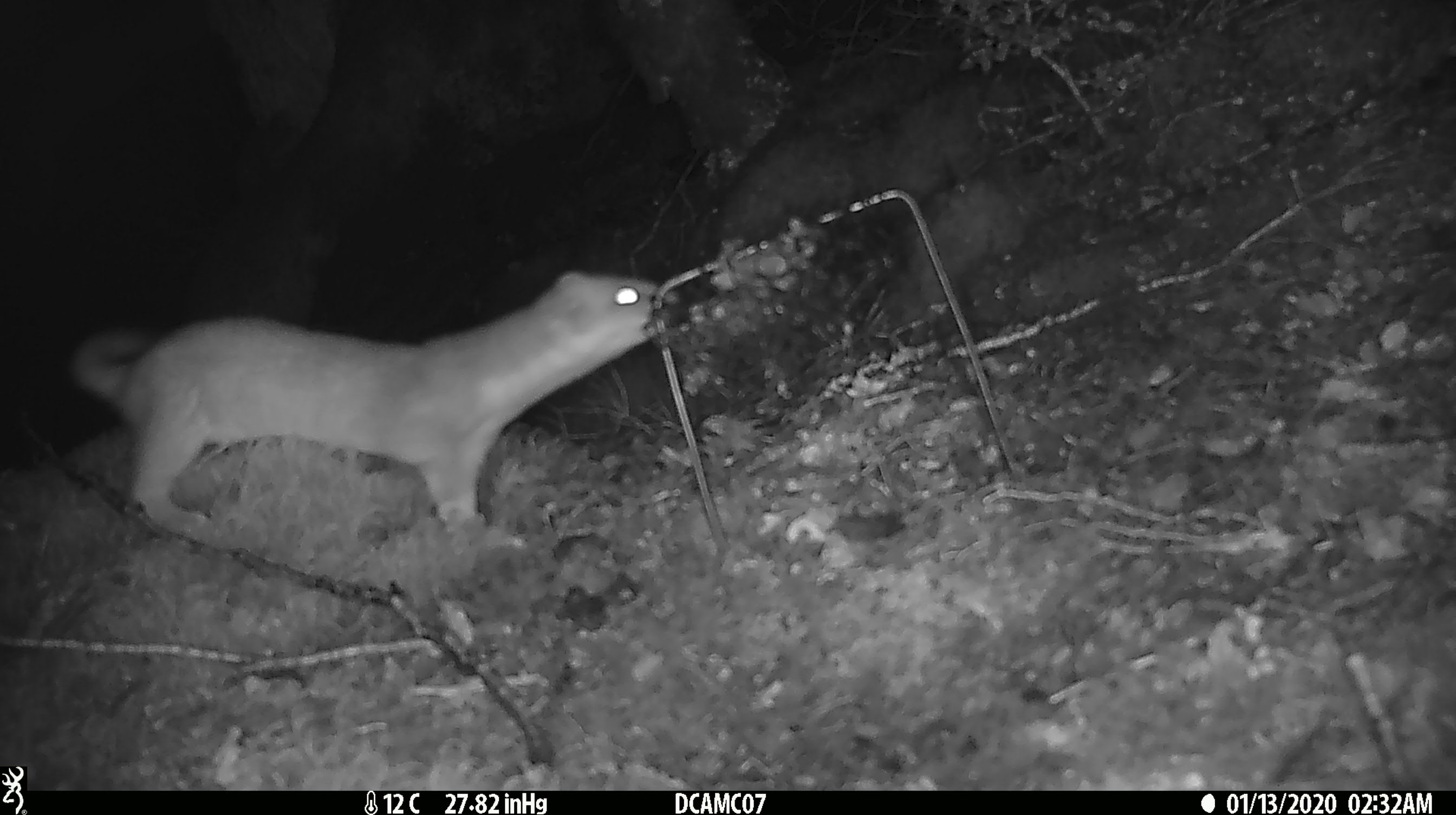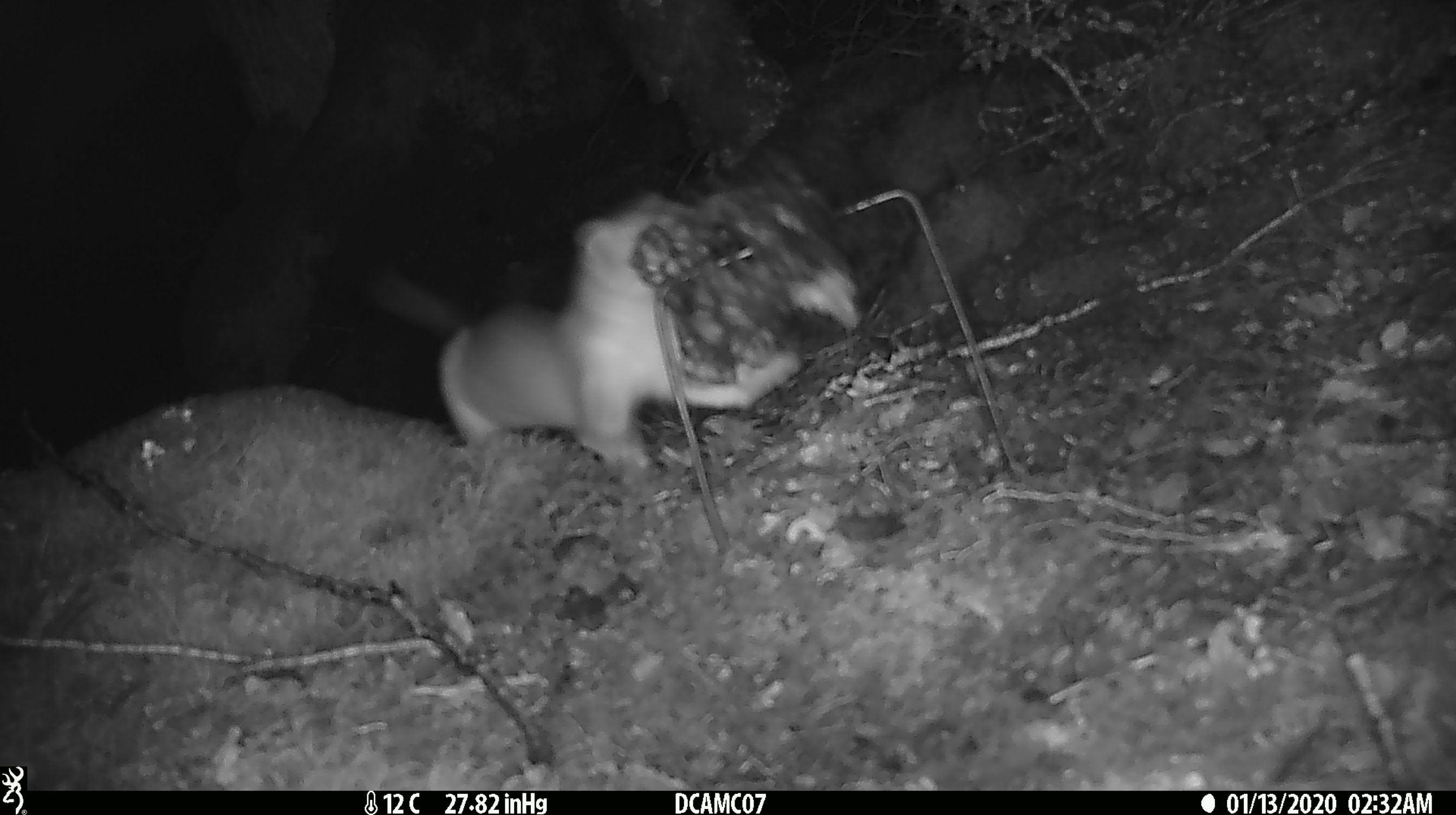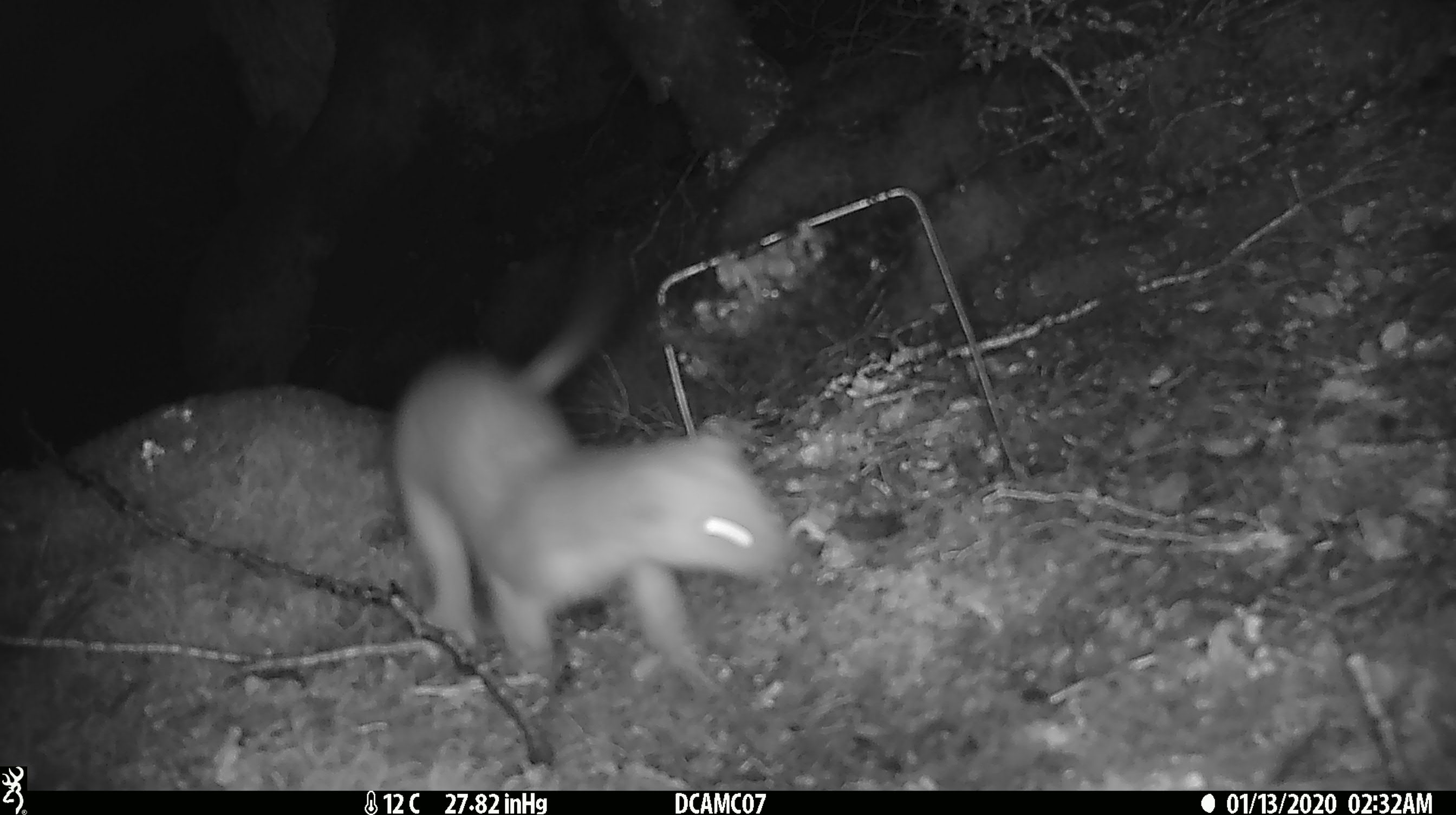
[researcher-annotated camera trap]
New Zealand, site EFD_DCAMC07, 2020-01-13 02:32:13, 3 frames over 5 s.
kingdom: Animalia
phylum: Chordata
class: Mammalia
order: Carnivora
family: Mustelidae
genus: Mustela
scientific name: Mustela erminea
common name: stoat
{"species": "stoat (Mustela erminea)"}